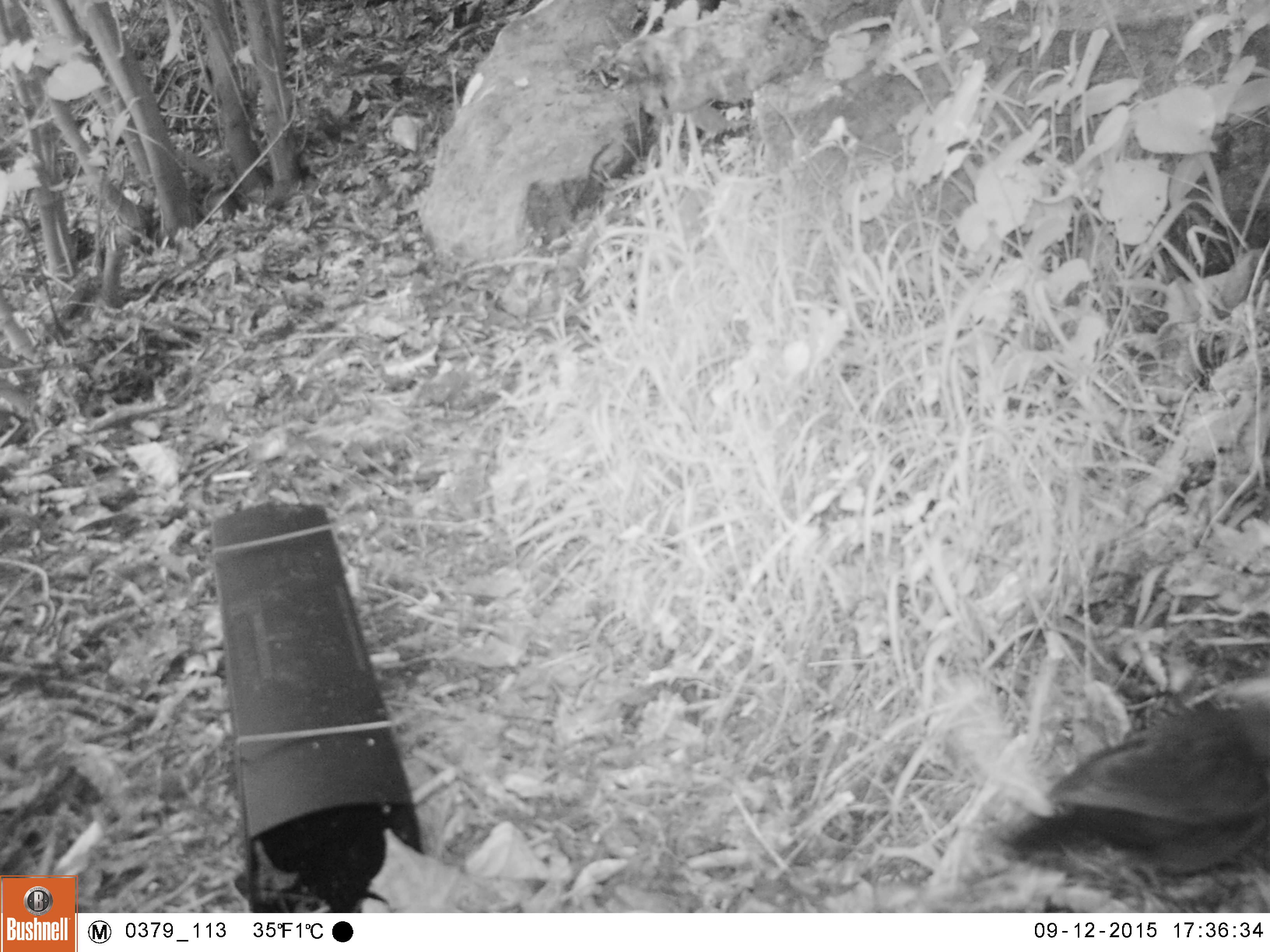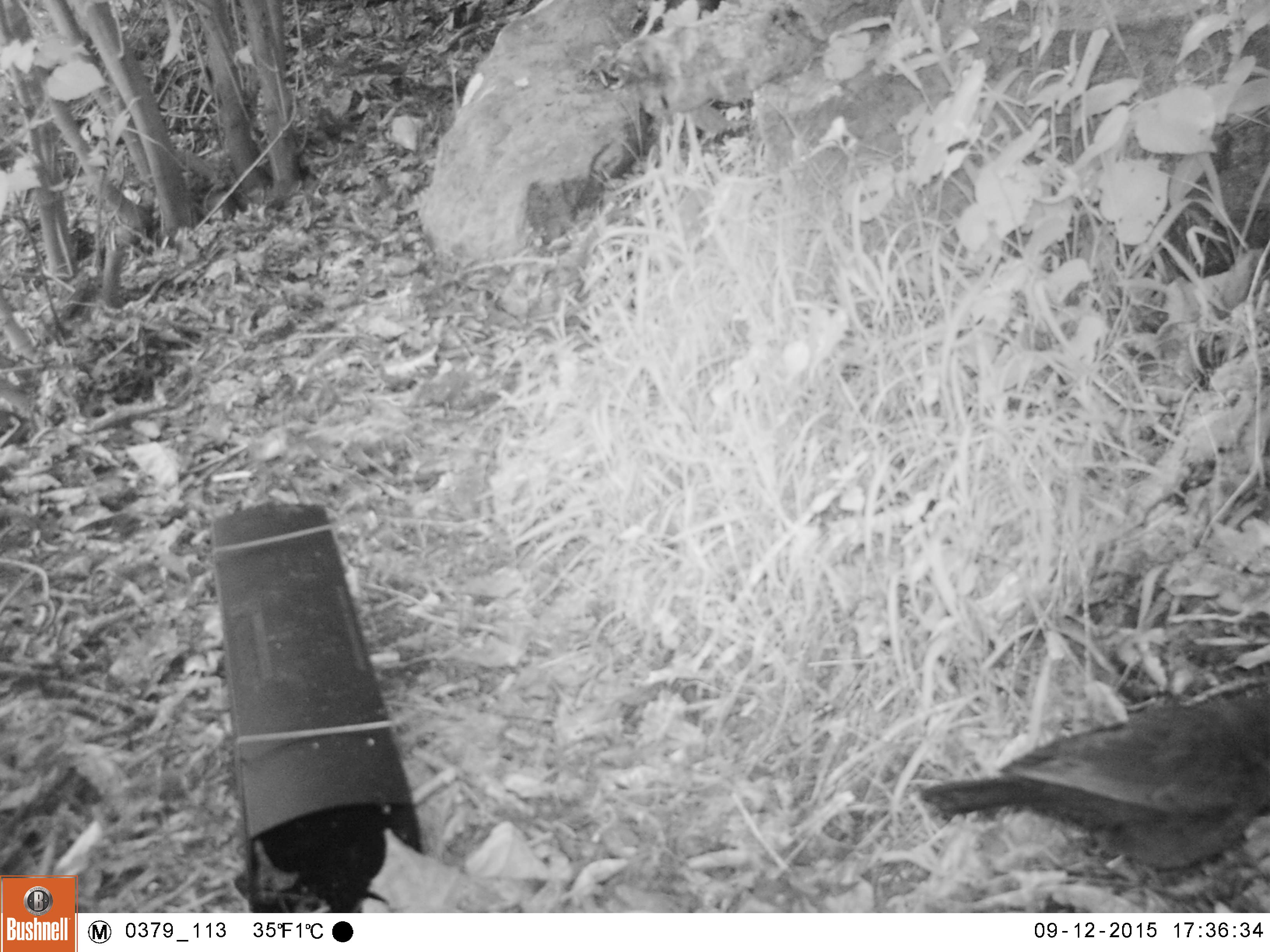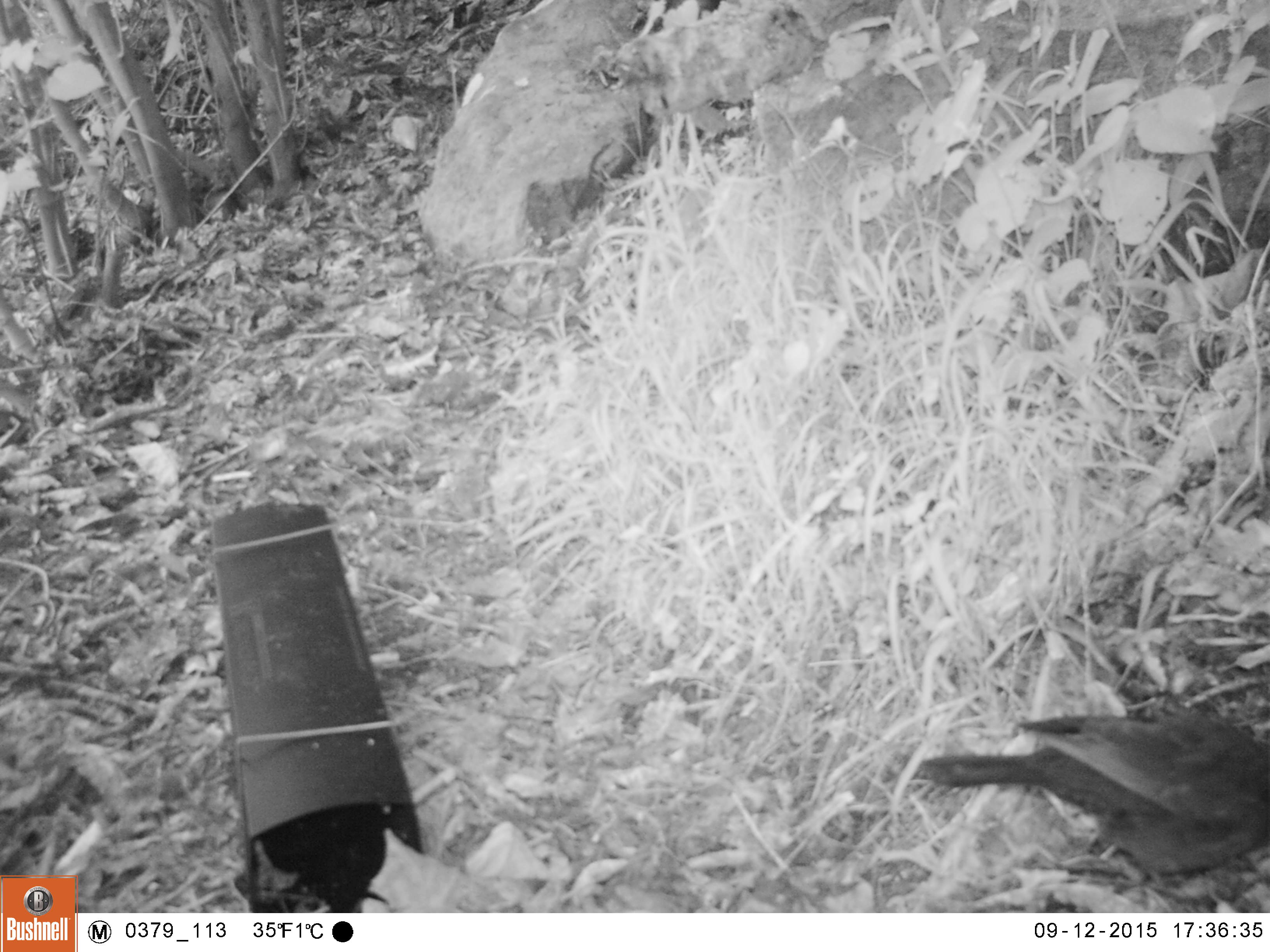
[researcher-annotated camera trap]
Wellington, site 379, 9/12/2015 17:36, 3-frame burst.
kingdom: Animalia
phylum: Chordata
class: Aves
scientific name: Aves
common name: bird